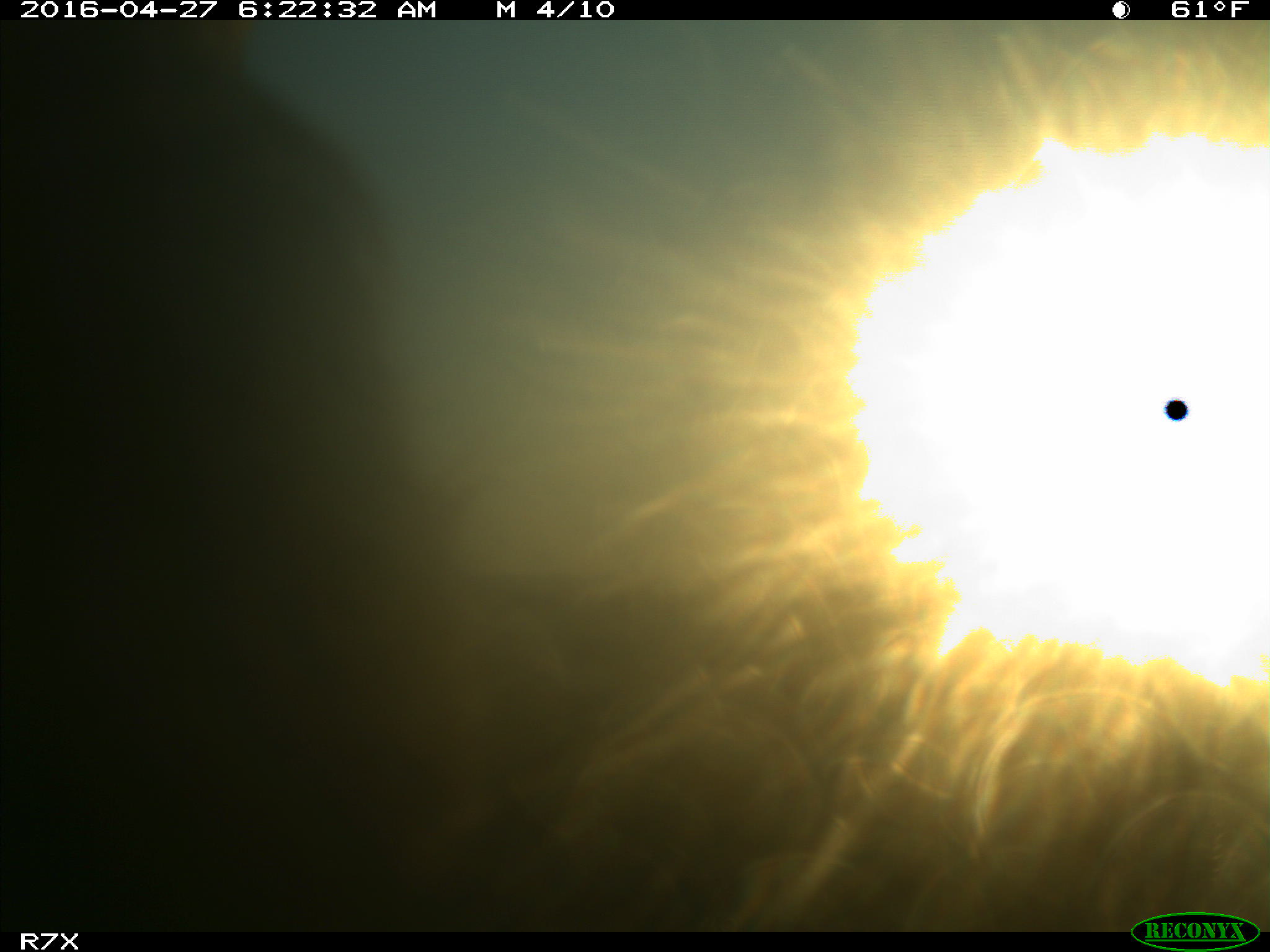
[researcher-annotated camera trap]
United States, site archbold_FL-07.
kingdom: Animalia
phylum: Chordata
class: Mammalia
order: Artiodactyla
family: Bovidae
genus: Bos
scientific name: Bos taurus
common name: domestic cow